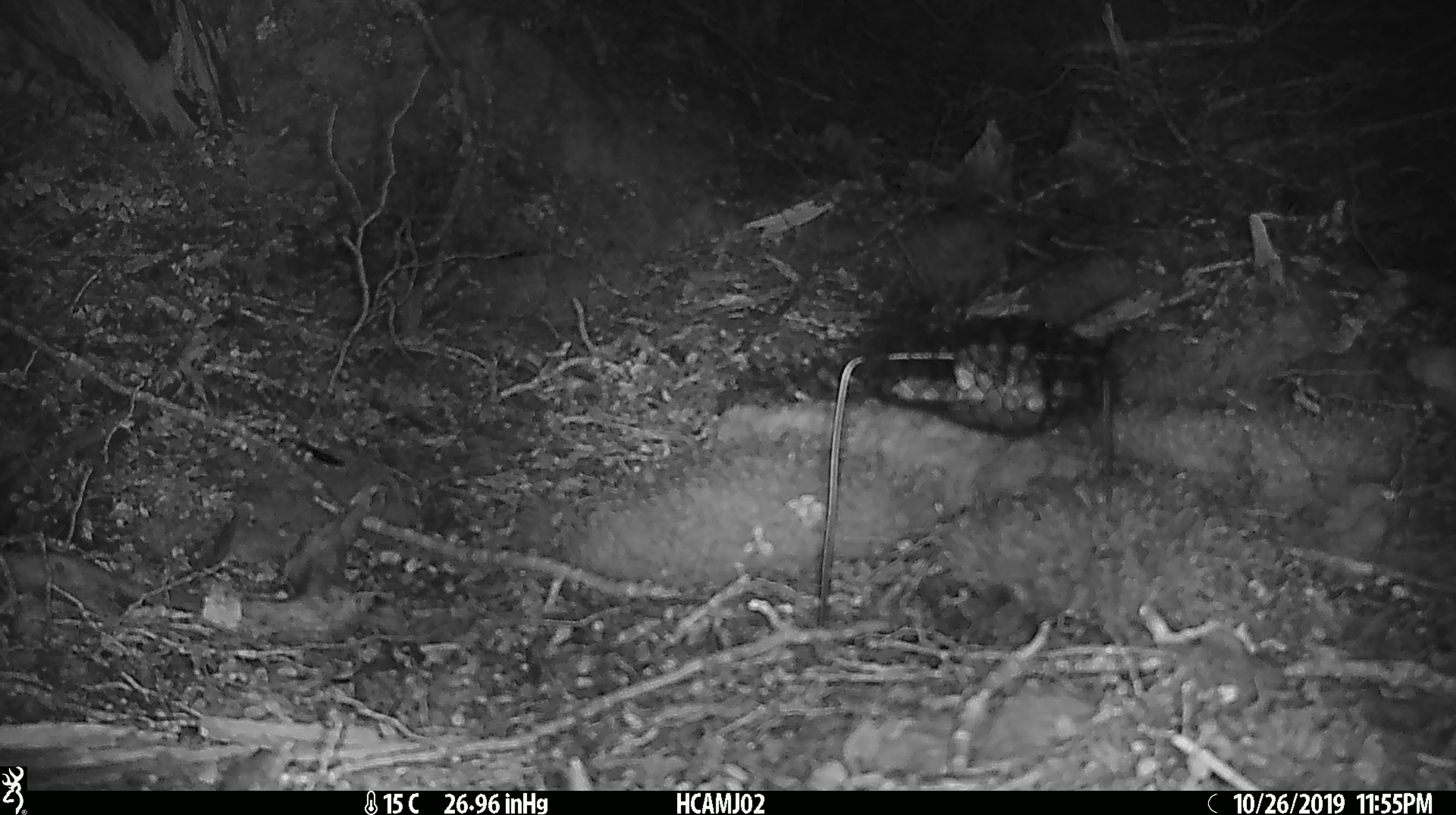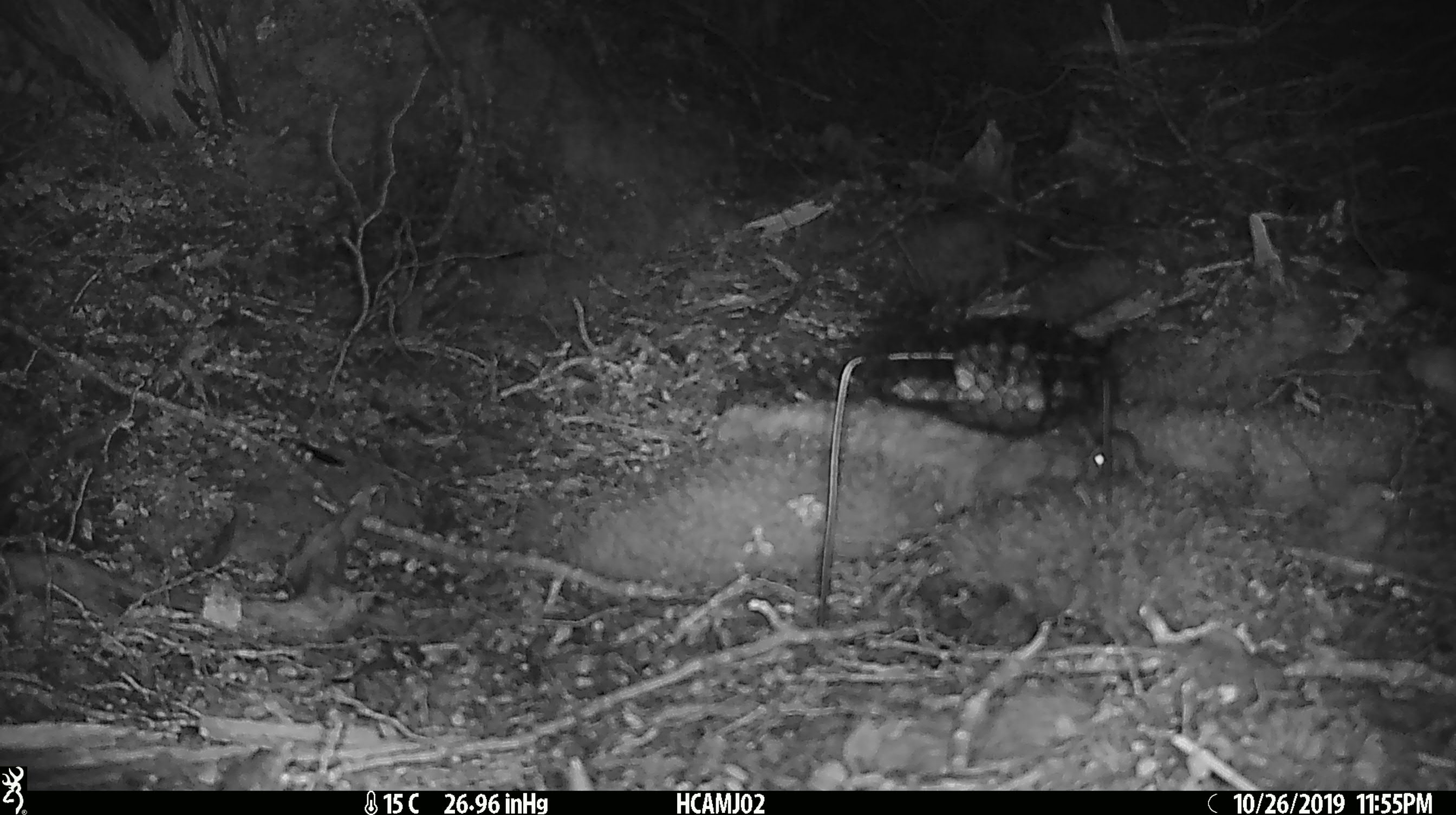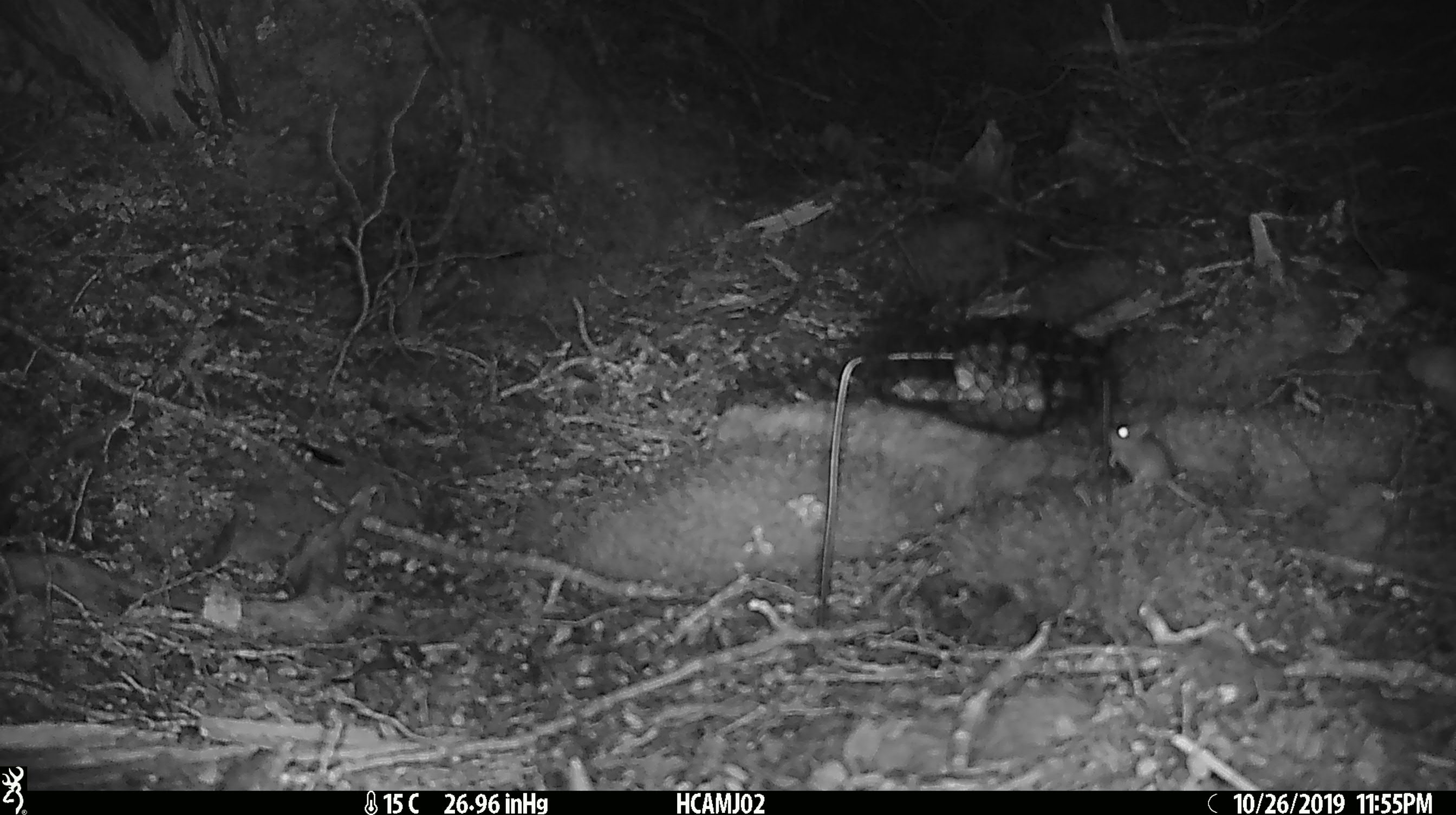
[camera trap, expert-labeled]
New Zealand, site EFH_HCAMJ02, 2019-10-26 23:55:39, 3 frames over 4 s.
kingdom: Animalia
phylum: Chordata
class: Mammalia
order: Rodentia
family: Muridae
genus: Mus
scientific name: Mus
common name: mouse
Mouse (Mus).